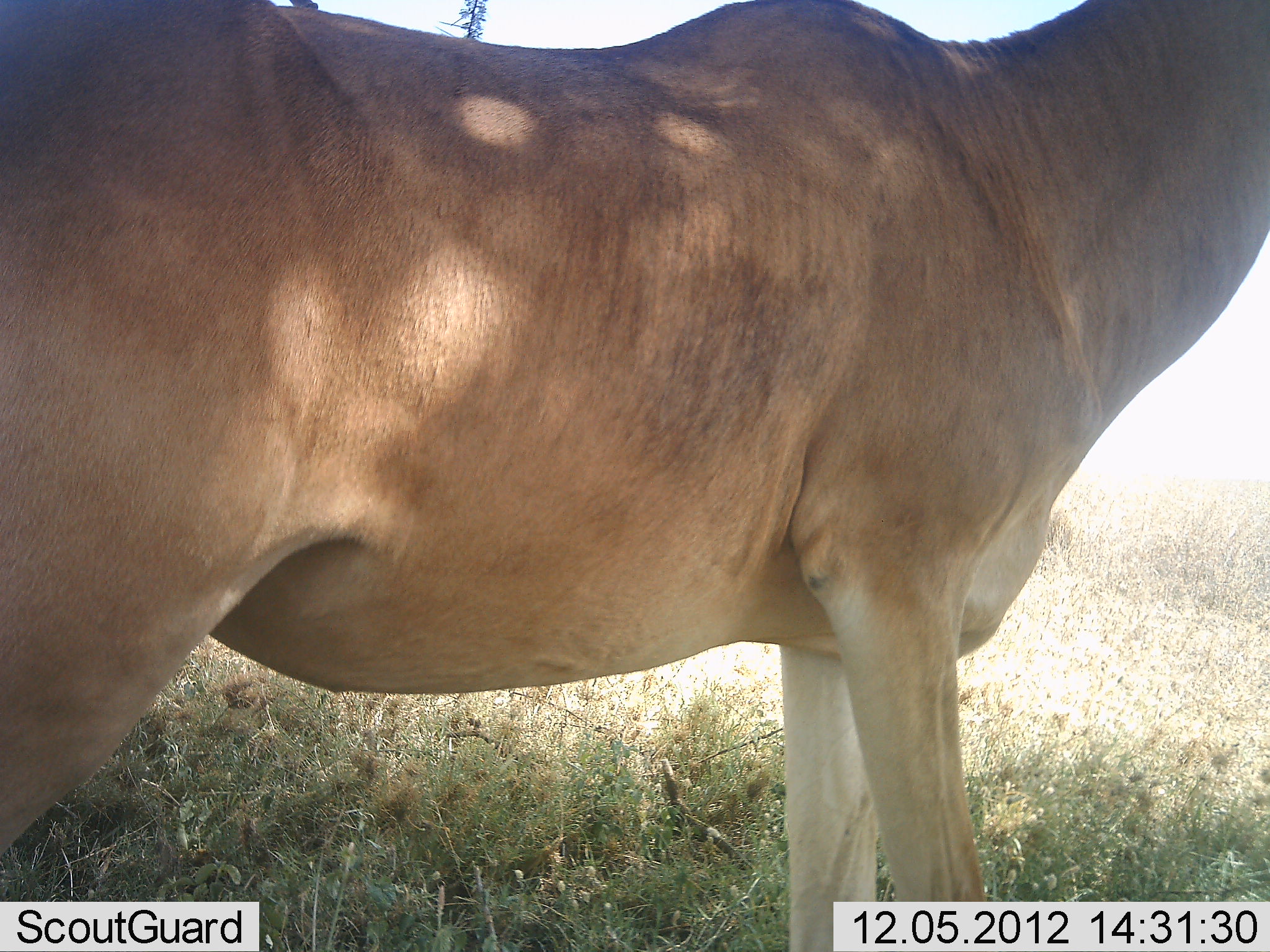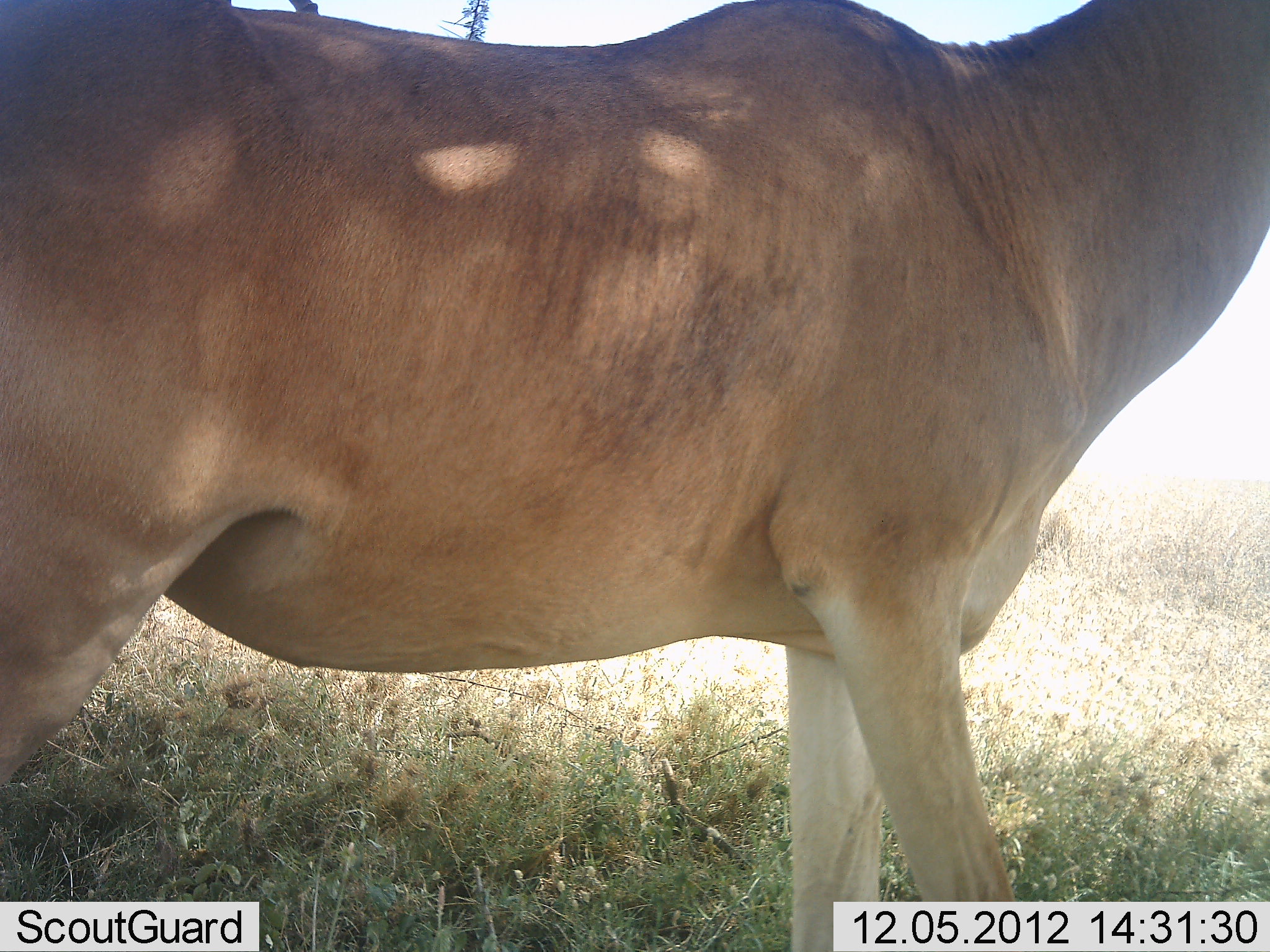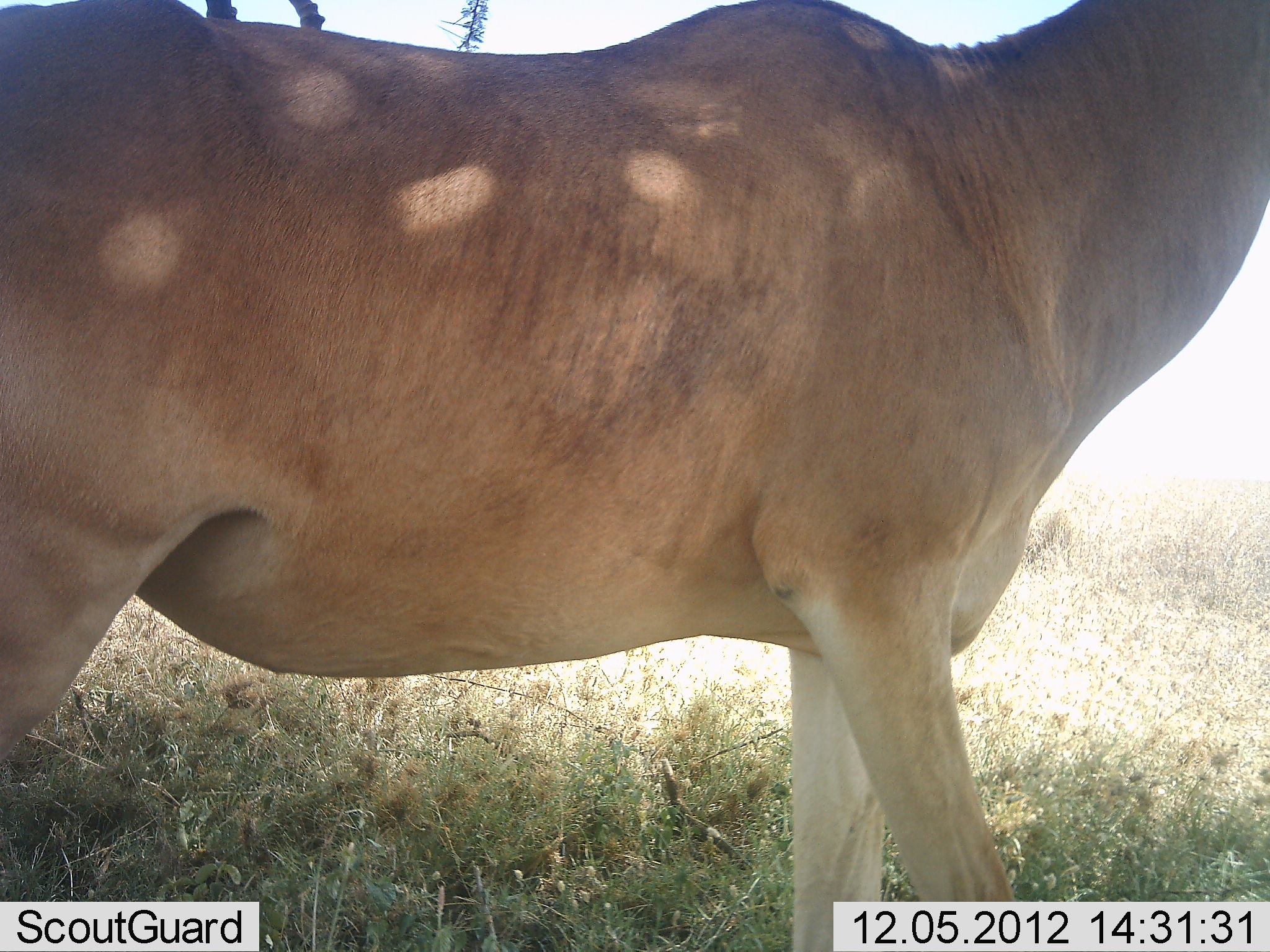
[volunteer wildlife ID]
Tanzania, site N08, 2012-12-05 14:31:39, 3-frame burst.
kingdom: Animalia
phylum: Chordata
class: Mammalia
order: Artiodactyla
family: Bovidae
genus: Alcelaphus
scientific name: Alcelaphus buselaphus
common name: hartebeest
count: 1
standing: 100%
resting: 0%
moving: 0%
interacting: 0%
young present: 0%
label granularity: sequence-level